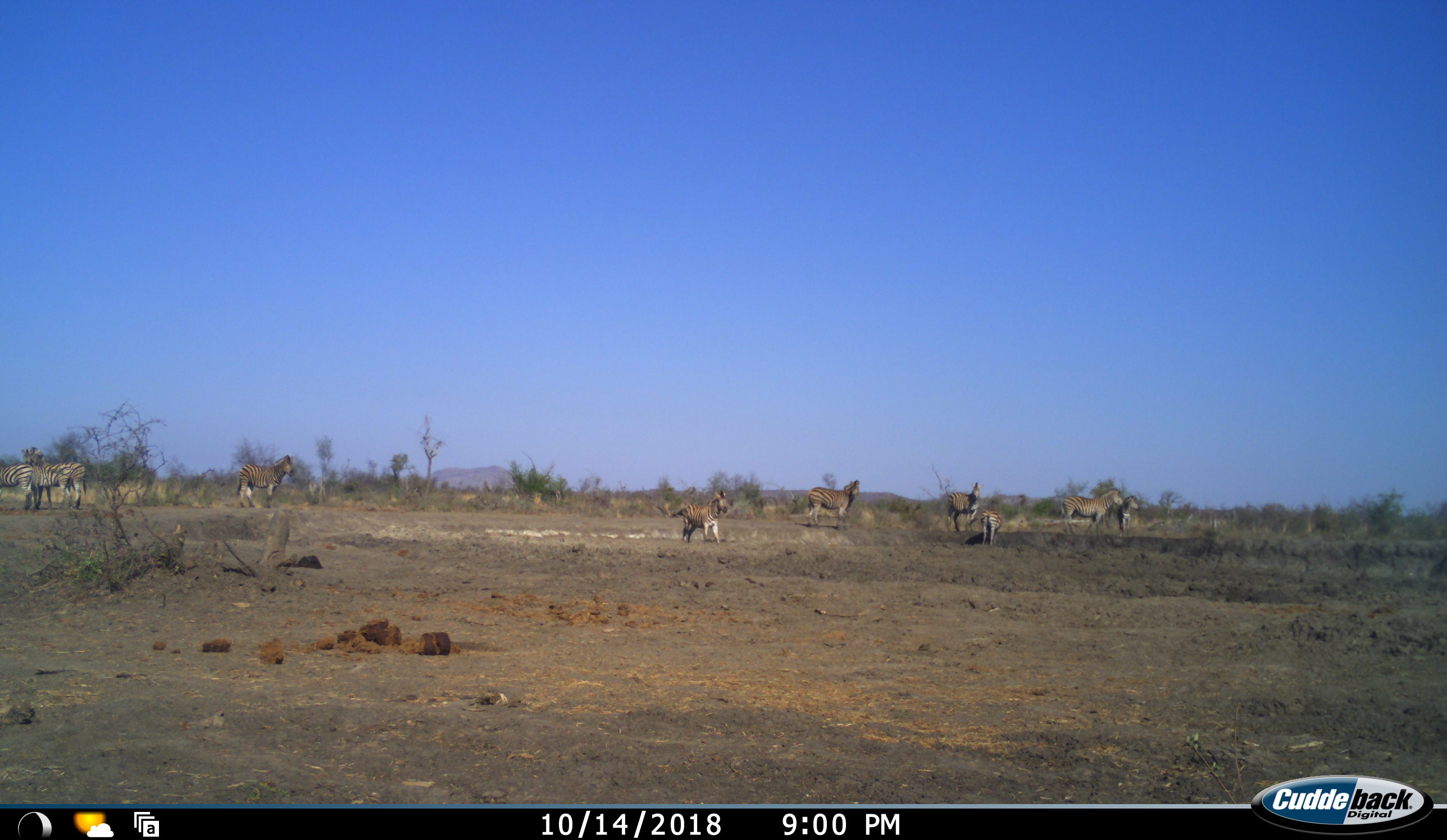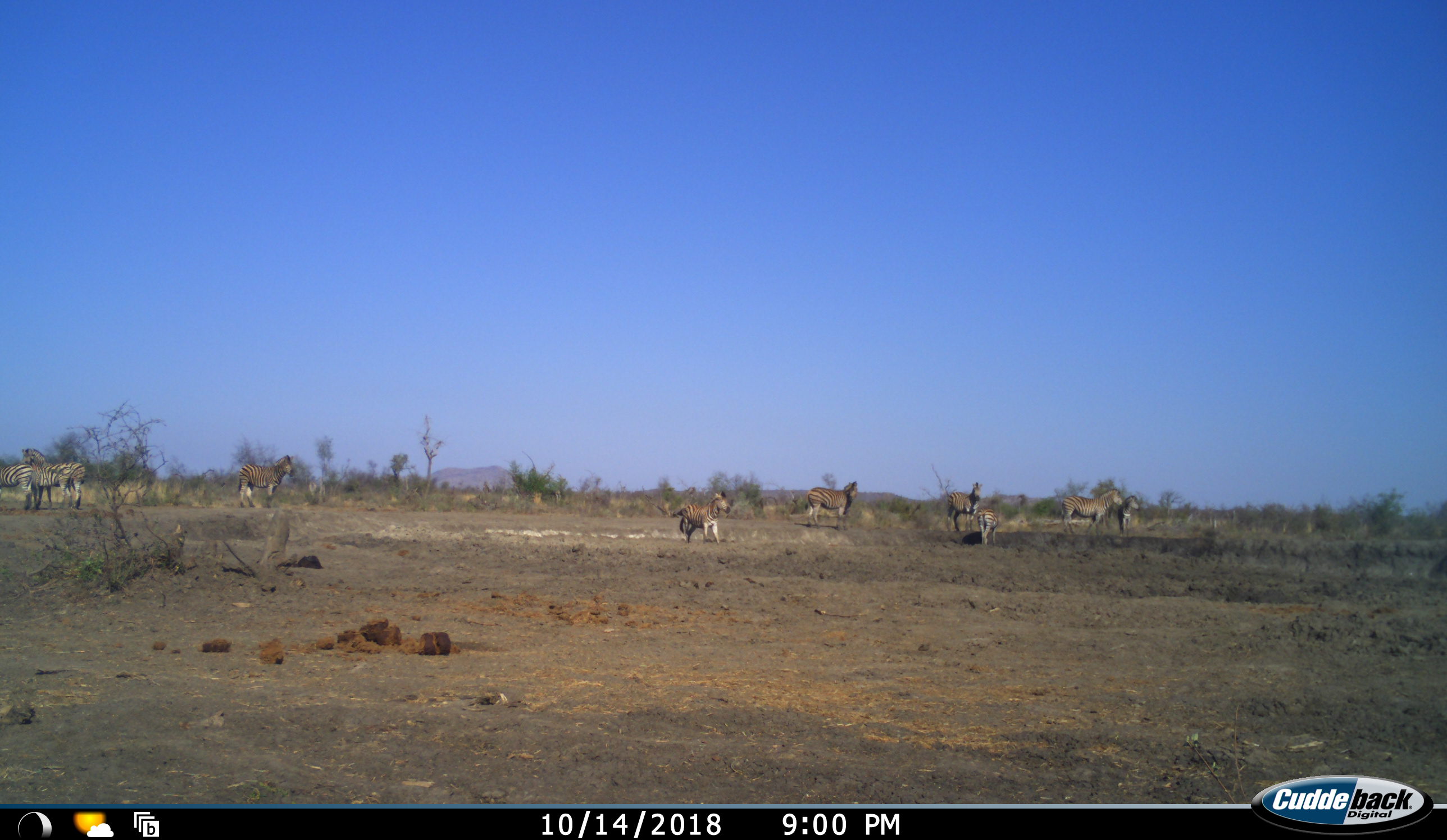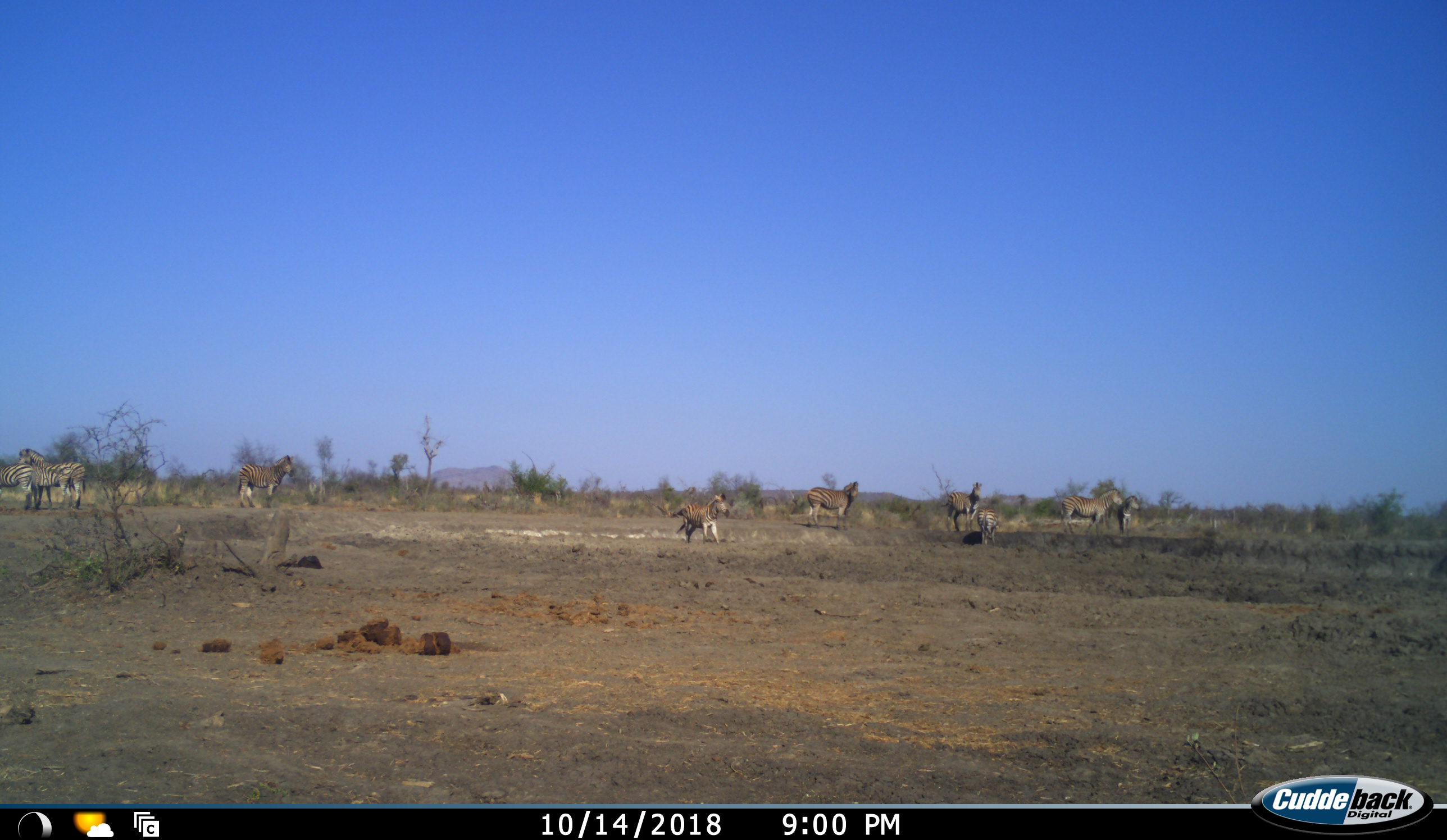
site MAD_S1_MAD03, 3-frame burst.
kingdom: Animalia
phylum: Chordata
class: Mammalia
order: Perissodactyla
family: Equidae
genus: Equus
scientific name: Equus quagga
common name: plains zebra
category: zebraplains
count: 9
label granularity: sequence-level